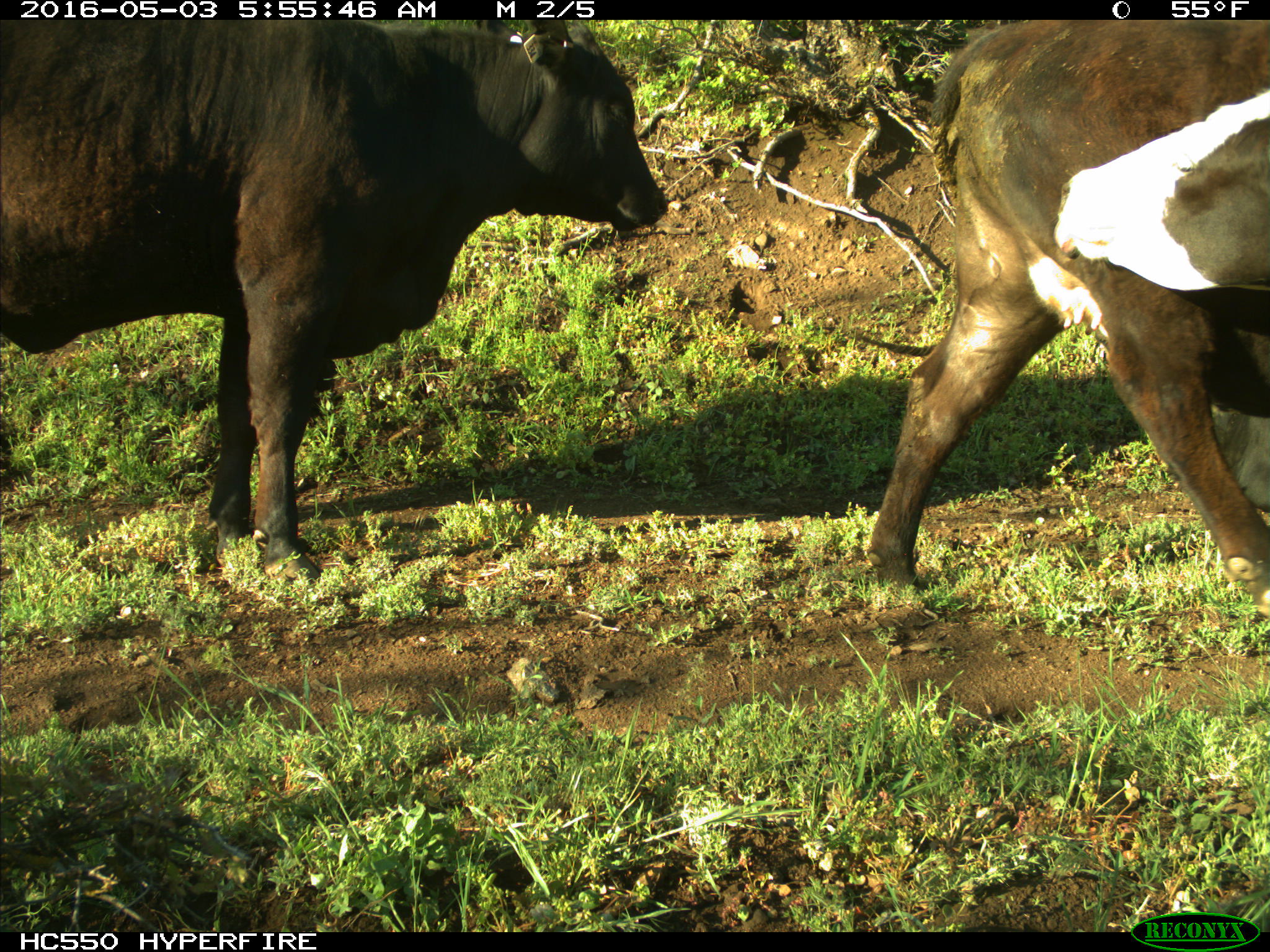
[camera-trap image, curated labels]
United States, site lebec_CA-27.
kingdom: Animalia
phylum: Chordata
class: Mammalia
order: Artiodactyla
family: Bovidae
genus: Bos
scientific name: Bos taurus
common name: domestic cow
Bos taurus (domestic cow).